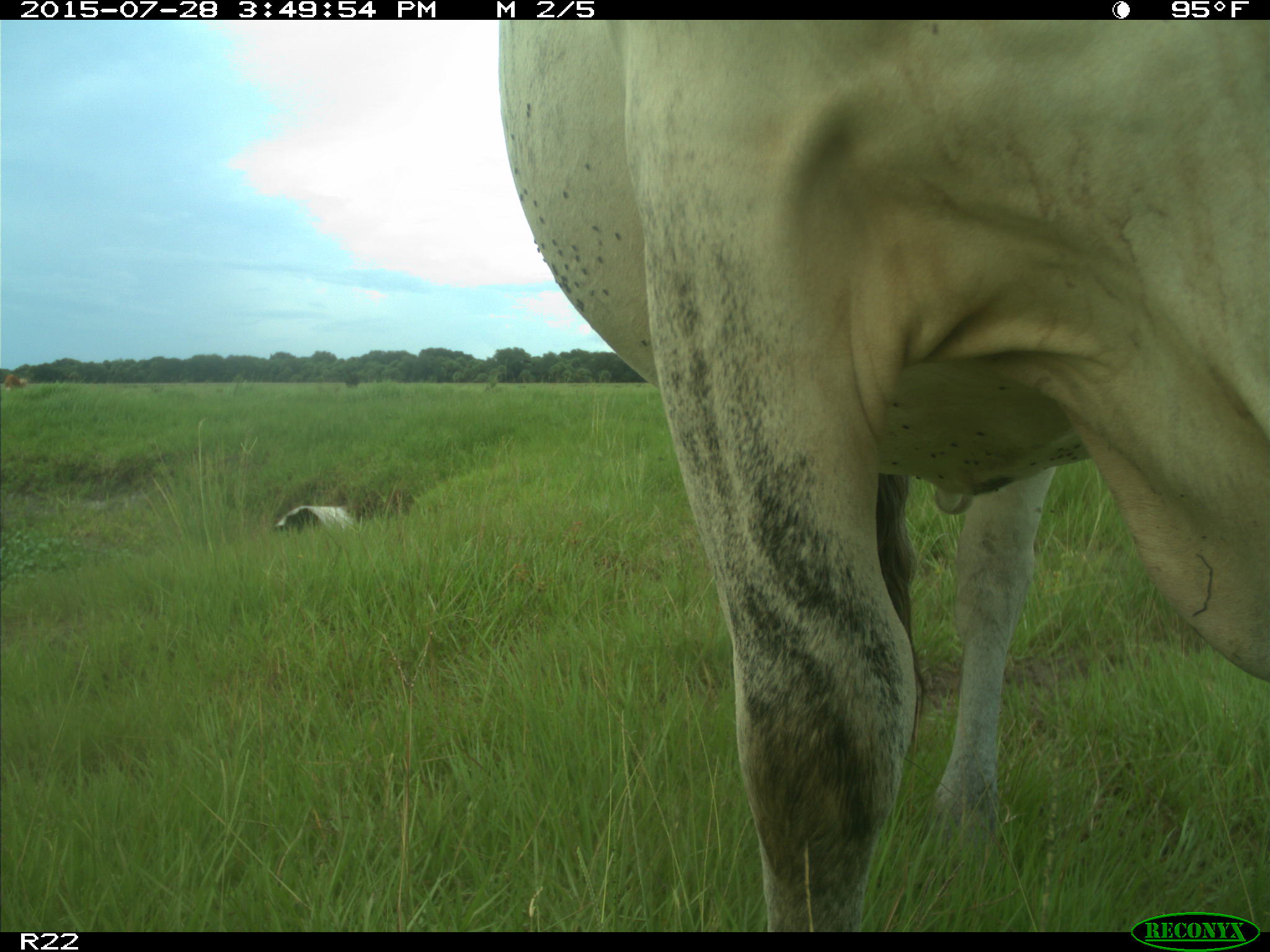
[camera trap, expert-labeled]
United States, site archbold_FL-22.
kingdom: Animalia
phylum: Chordata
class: Mammalia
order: Artiodactyla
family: Bovidae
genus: Bos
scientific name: Bos taurus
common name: domestic cow